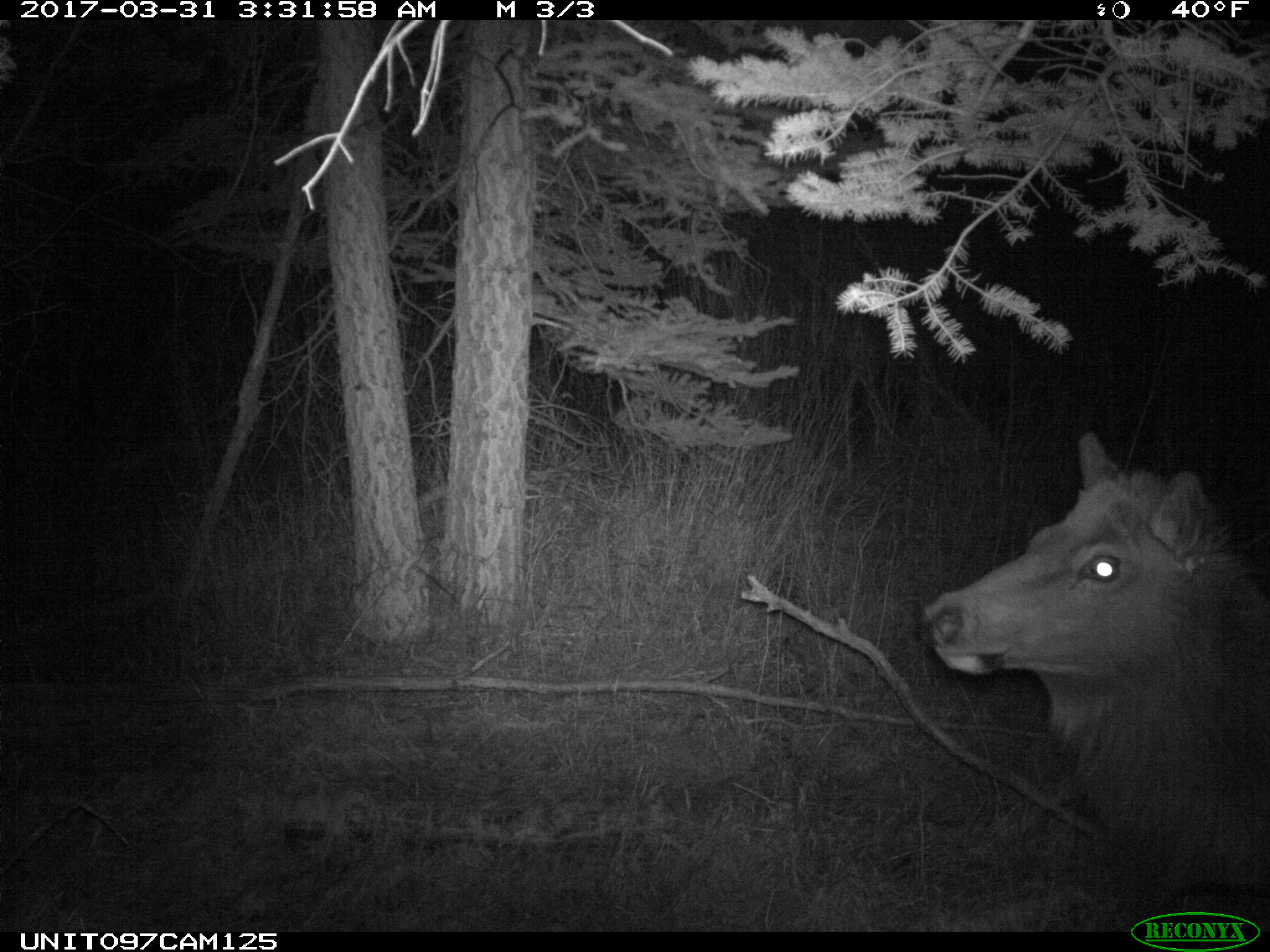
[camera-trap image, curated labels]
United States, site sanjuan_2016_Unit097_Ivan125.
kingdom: Animalia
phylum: Chordata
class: Mammalia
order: Artiodactyla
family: Cervidae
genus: Cervus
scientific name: Cervus elaphus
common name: red deer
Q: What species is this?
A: Cervus elaphus (red deer).